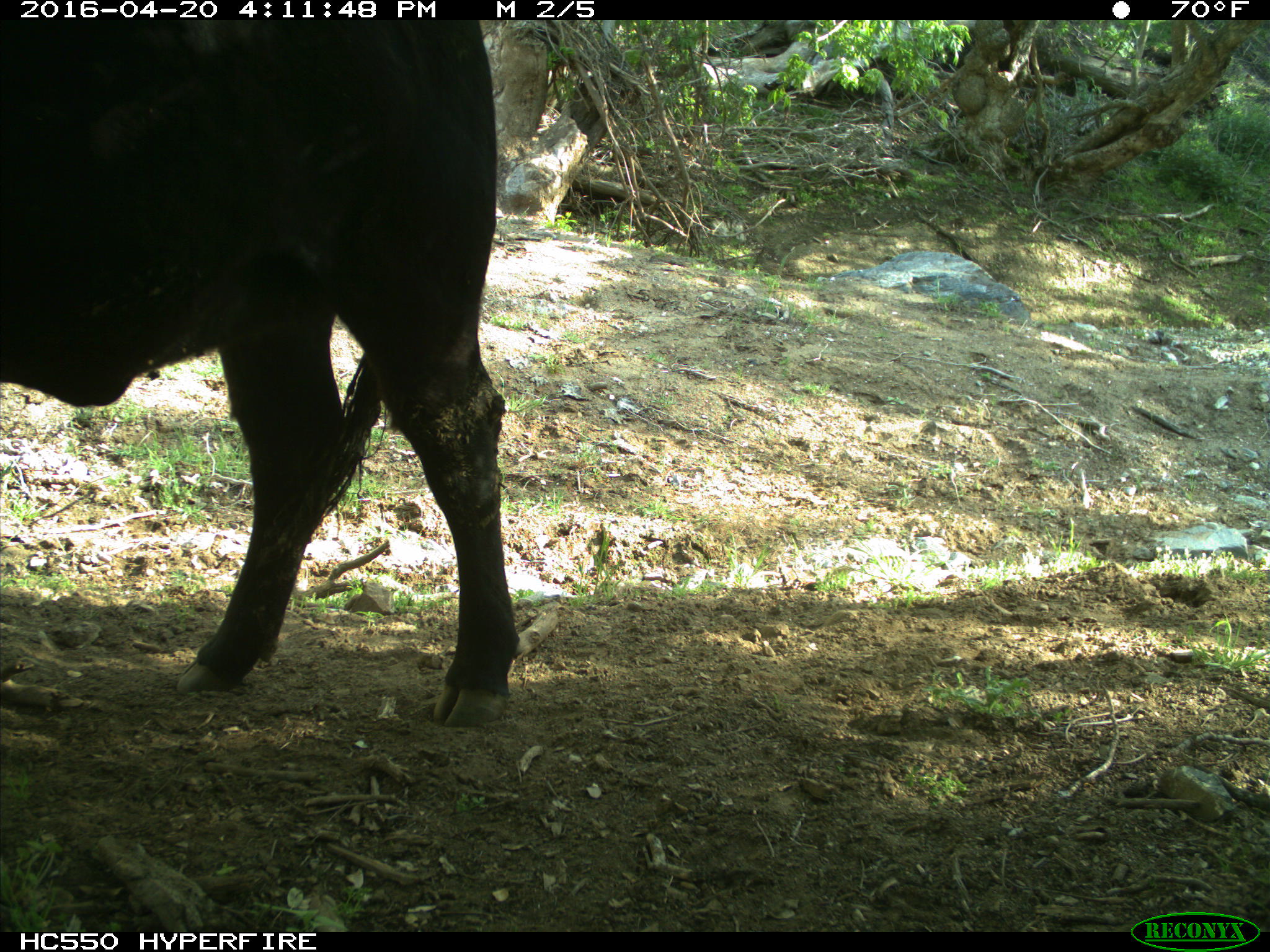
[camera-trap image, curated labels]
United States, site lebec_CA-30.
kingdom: Animalia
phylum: Chordata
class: Mammalia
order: Artiodactyla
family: Bovidae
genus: Bos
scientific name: Bos taurus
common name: domestic cow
Bos taurus (domestic cow).